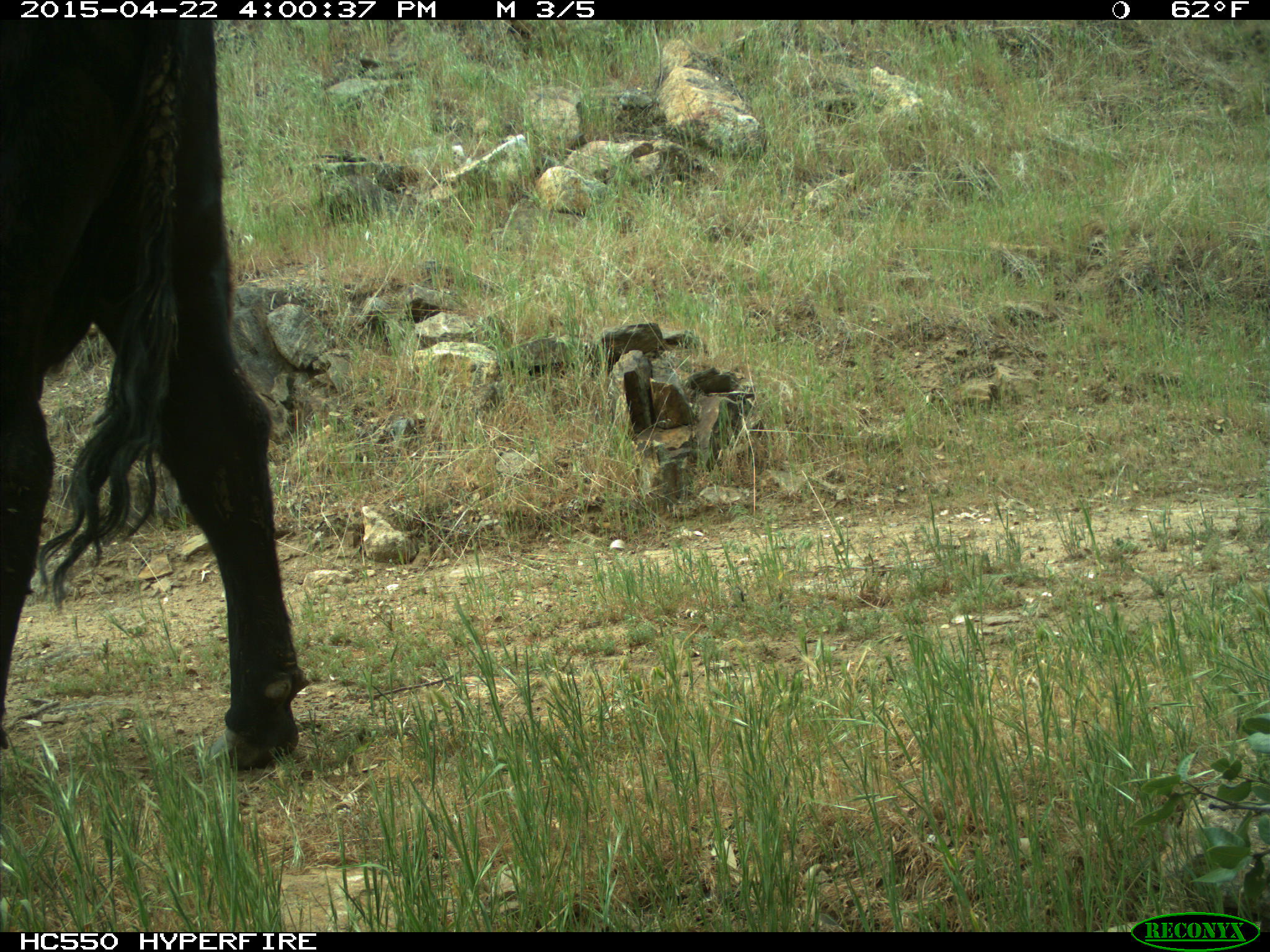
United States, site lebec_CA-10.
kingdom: Animalia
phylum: Chordata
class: Mammalia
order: Artiodactyla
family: Bovidae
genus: Bos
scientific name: Bos taurus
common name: domestic cow